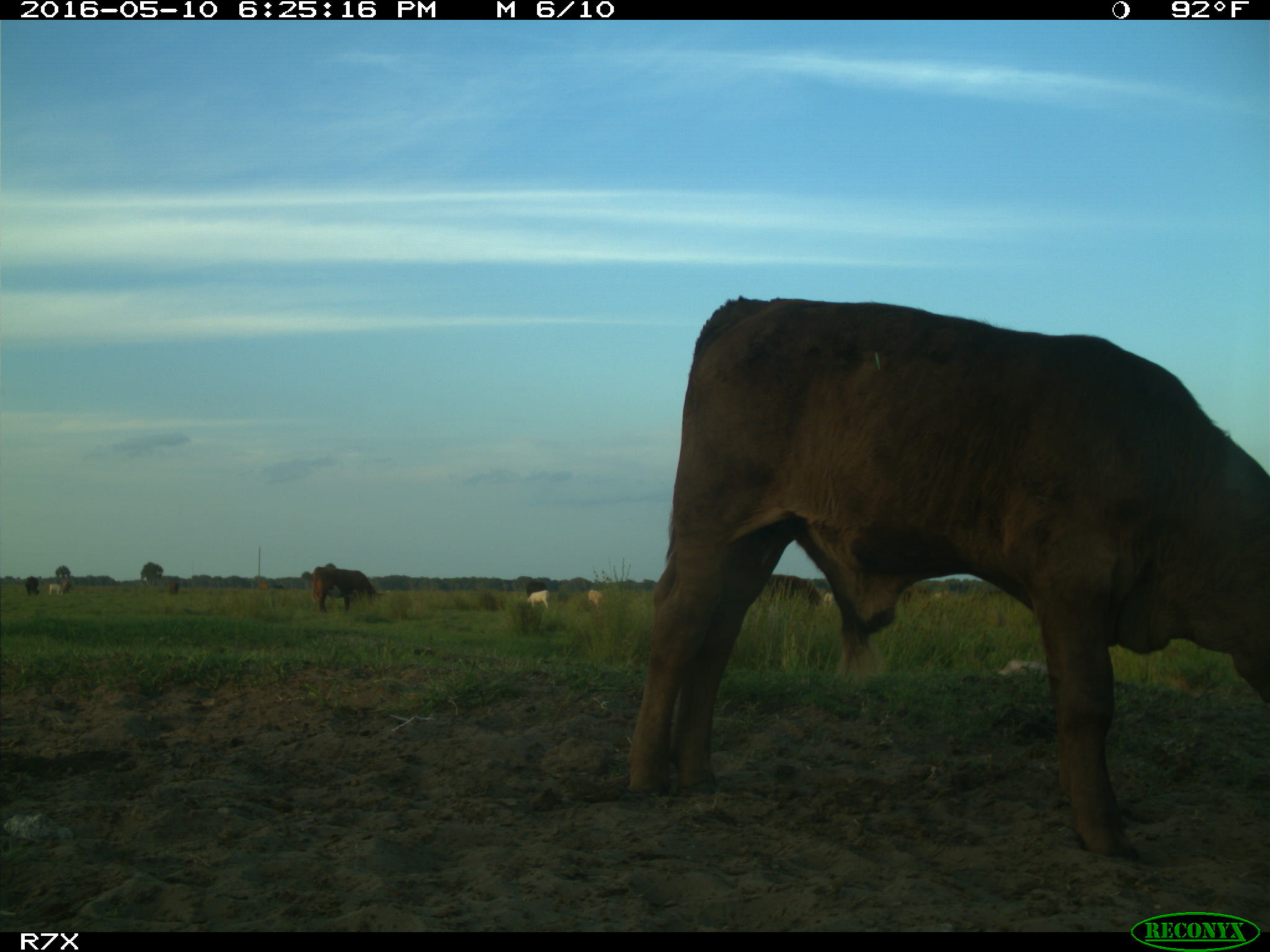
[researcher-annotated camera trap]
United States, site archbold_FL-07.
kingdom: Animalia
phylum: Chordata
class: Mammalia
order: Artiodactyla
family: Bovidae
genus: Bos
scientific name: Bos taurus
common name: domestic cow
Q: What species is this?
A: Bos taurus (domestic cow).